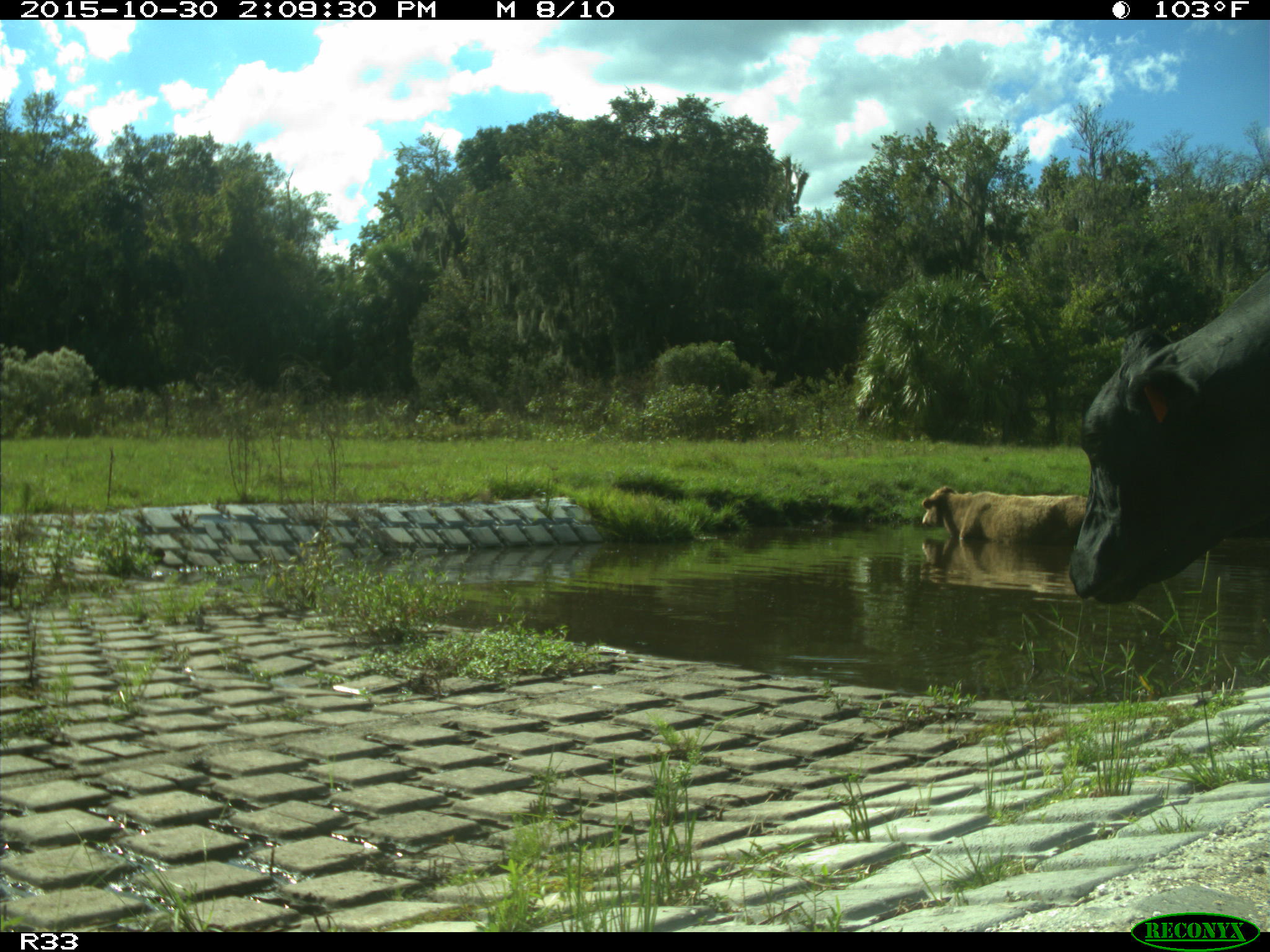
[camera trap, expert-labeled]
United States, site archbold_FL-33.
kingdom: Animalia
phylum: Chordata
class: Mammalia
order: Artiodactyla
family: Bovidae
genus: Bos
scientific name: Bos taurus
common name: domestic cow